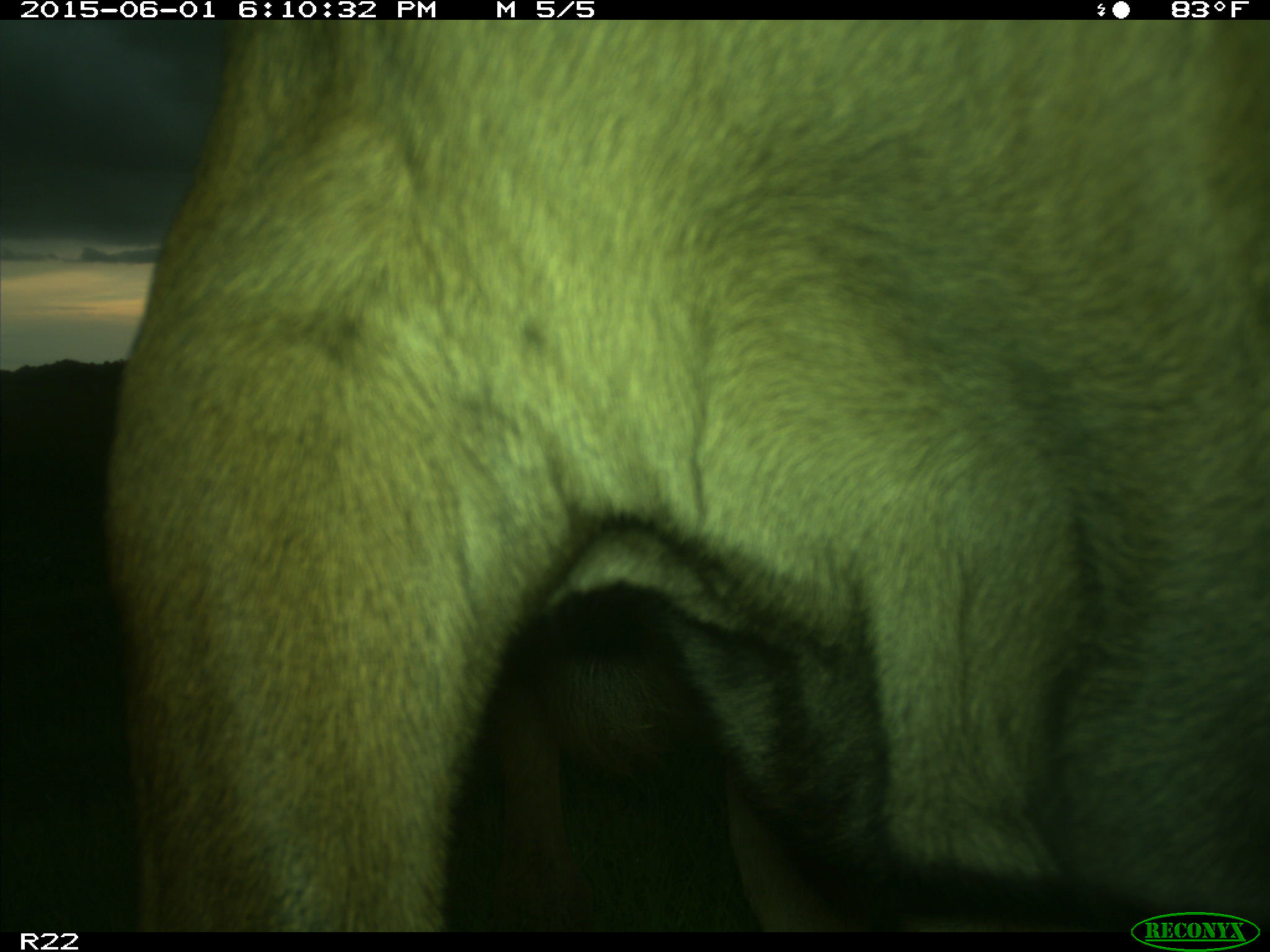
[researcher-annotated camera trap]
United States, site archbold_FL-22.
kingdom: Animalia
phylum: Chordata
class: Mammalia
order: Artiodactyla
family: Bovidae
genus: Bos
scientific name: Bos taurus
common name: domestic cow